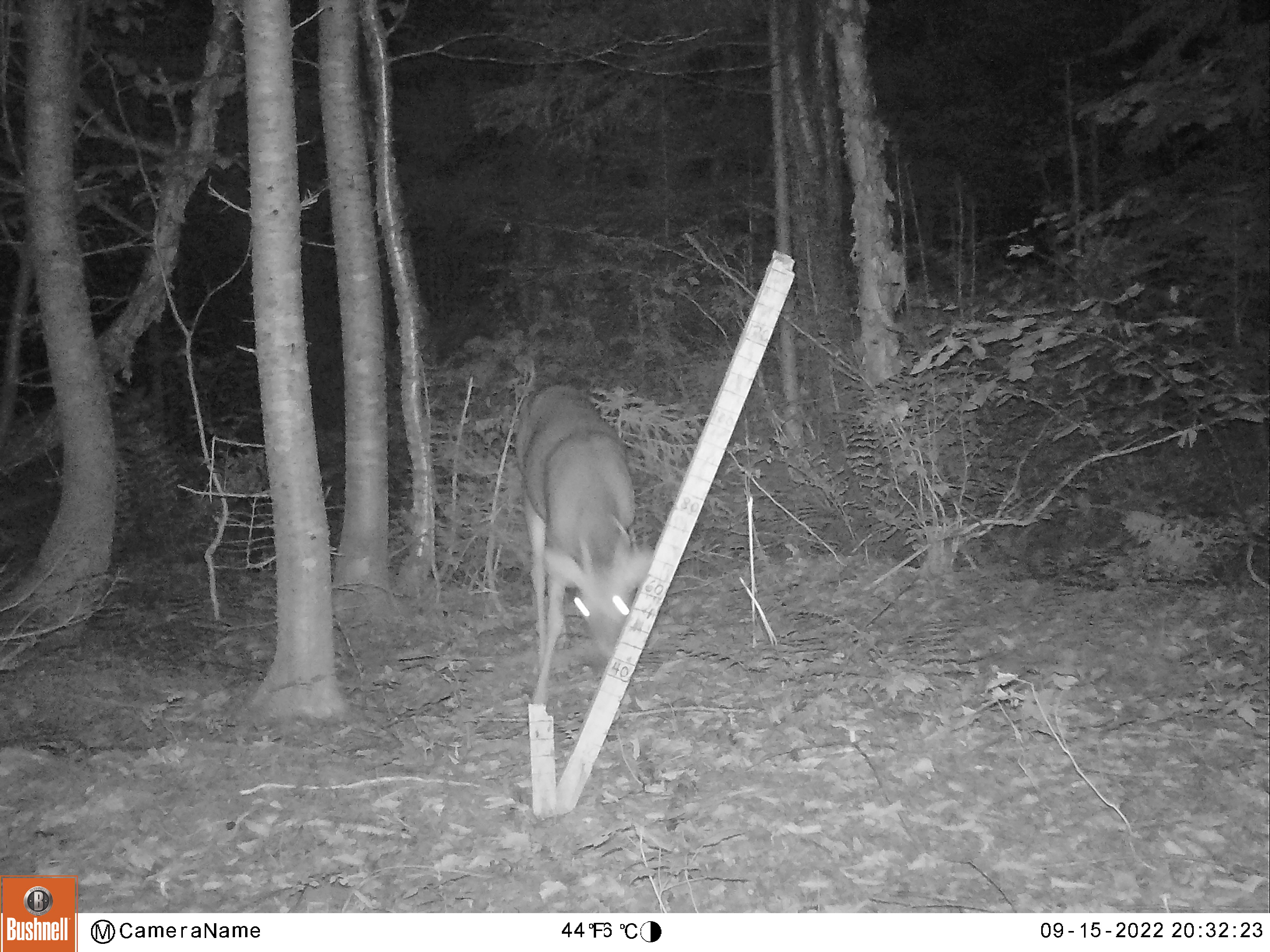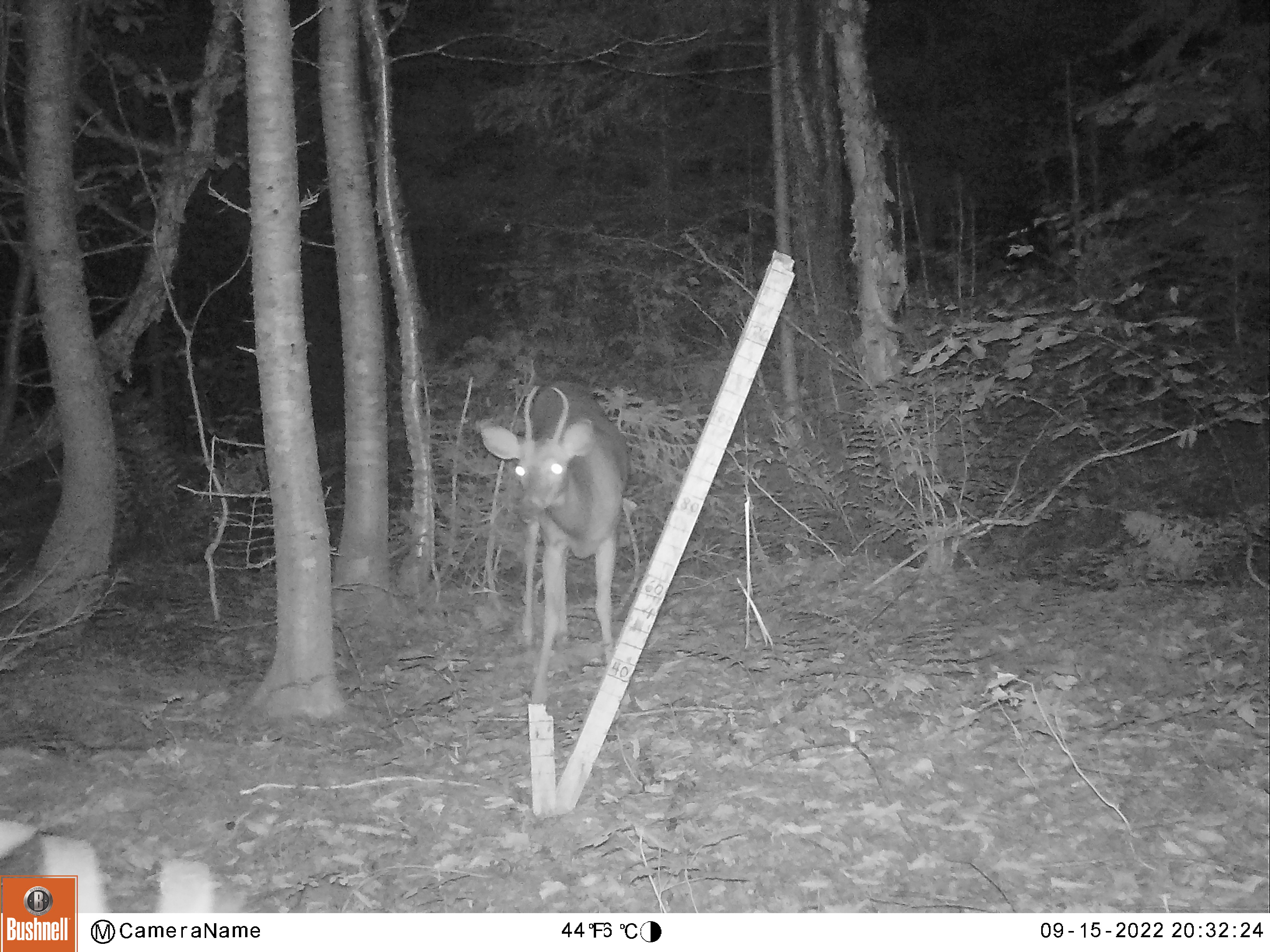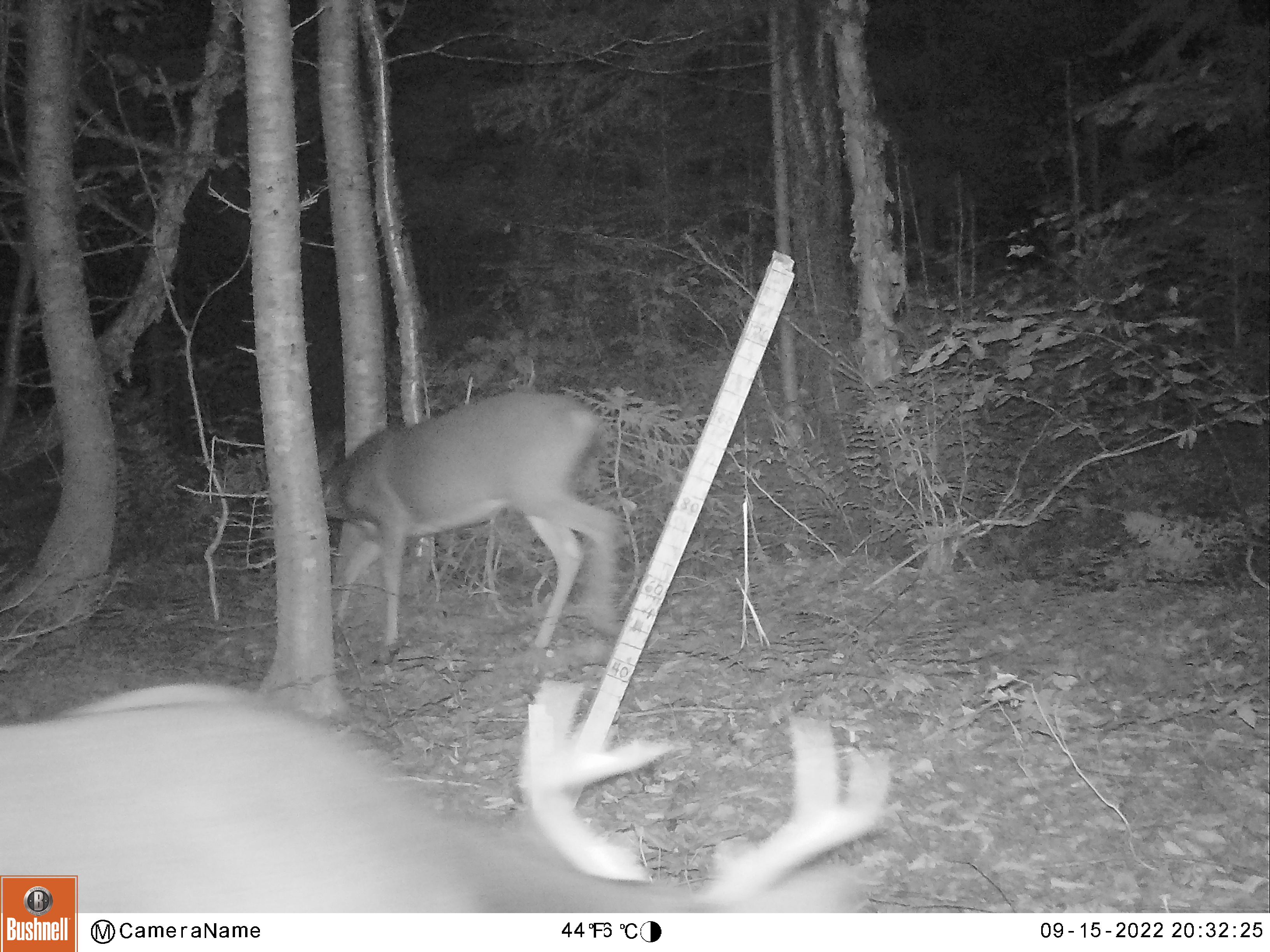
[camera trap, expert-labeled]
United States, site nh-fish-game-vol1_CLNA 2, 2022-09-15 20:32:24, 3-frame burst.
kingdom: Animalia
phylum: Chordata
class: Mammalia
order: Artiodactyla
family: Cervidae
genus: Odocoileus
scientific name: Odocoileus virginianus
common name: white-tailed deer